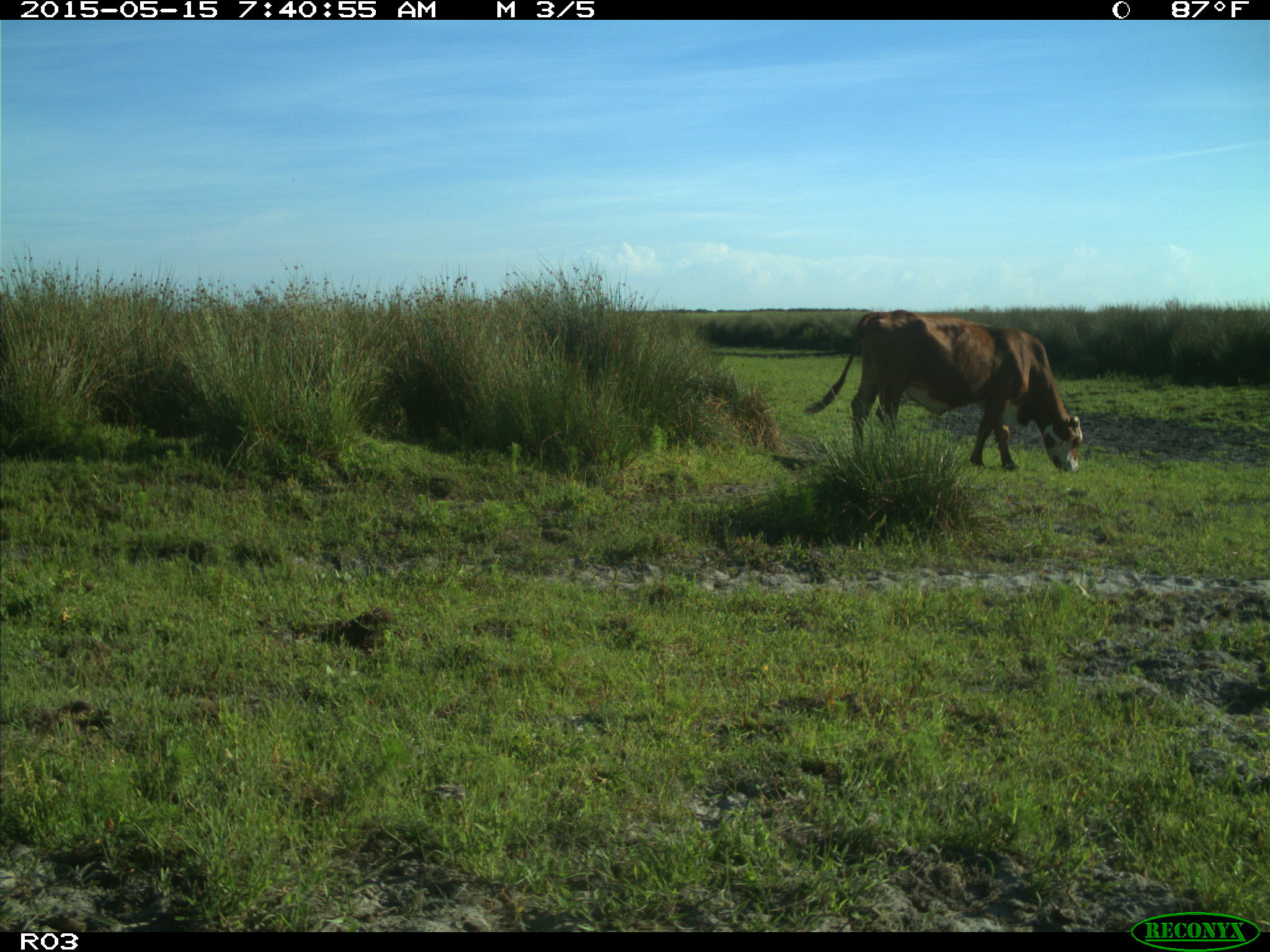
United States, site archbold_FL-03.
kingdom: Animalia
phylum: Chordata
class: Mammalia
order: Artiodactyla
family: Bovidae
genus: Bos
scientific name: Bos taurus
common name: domestic cow